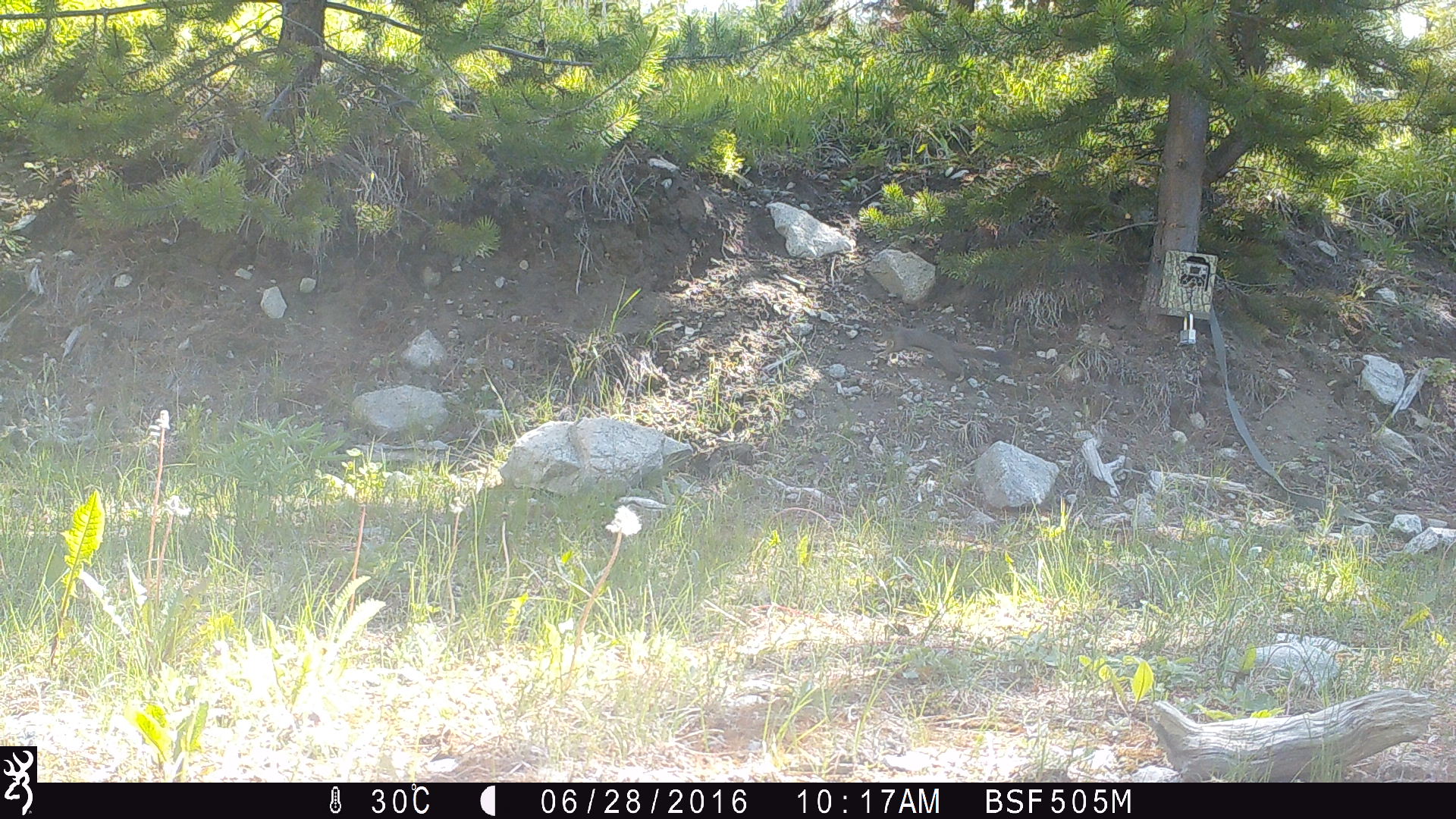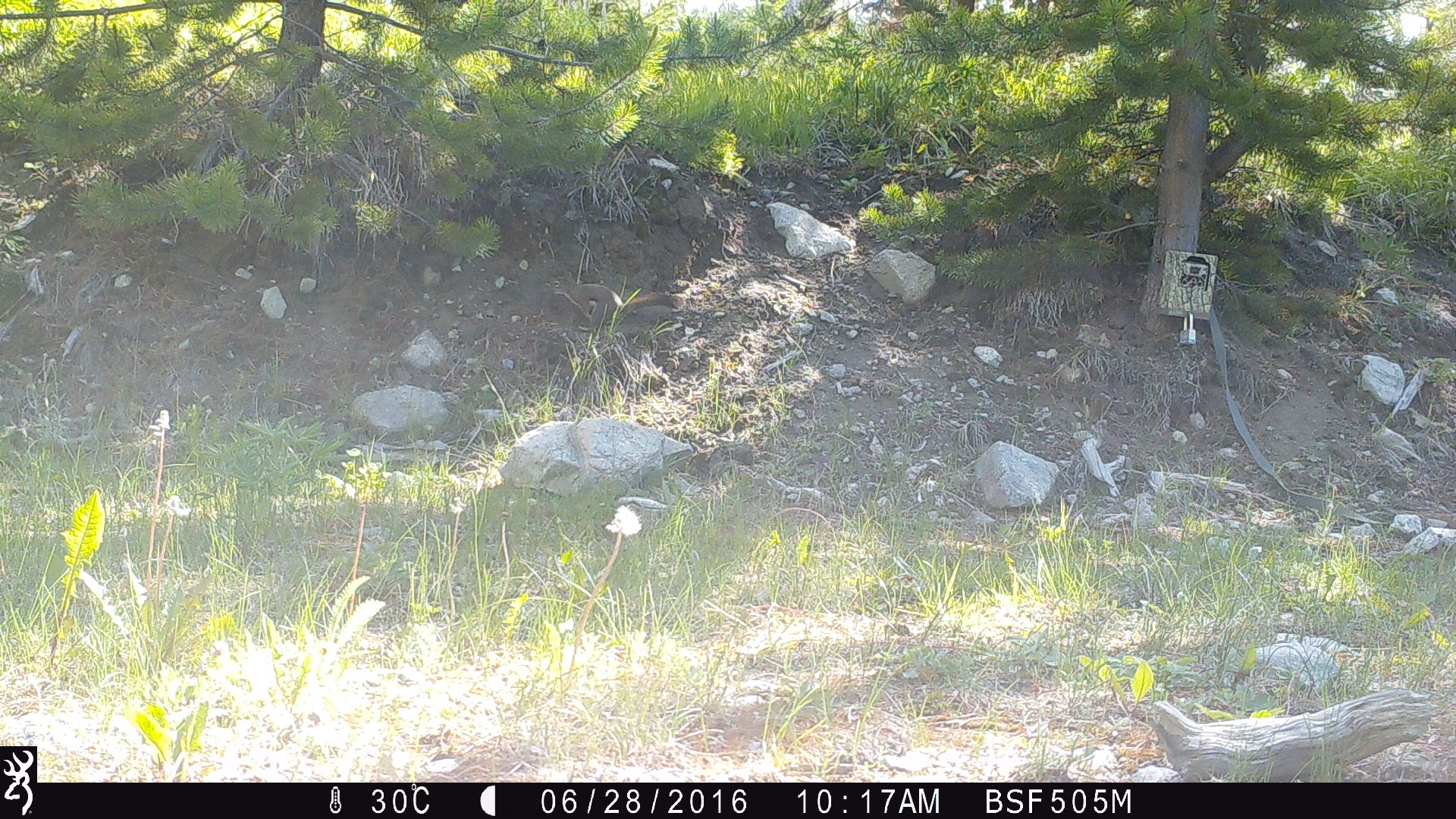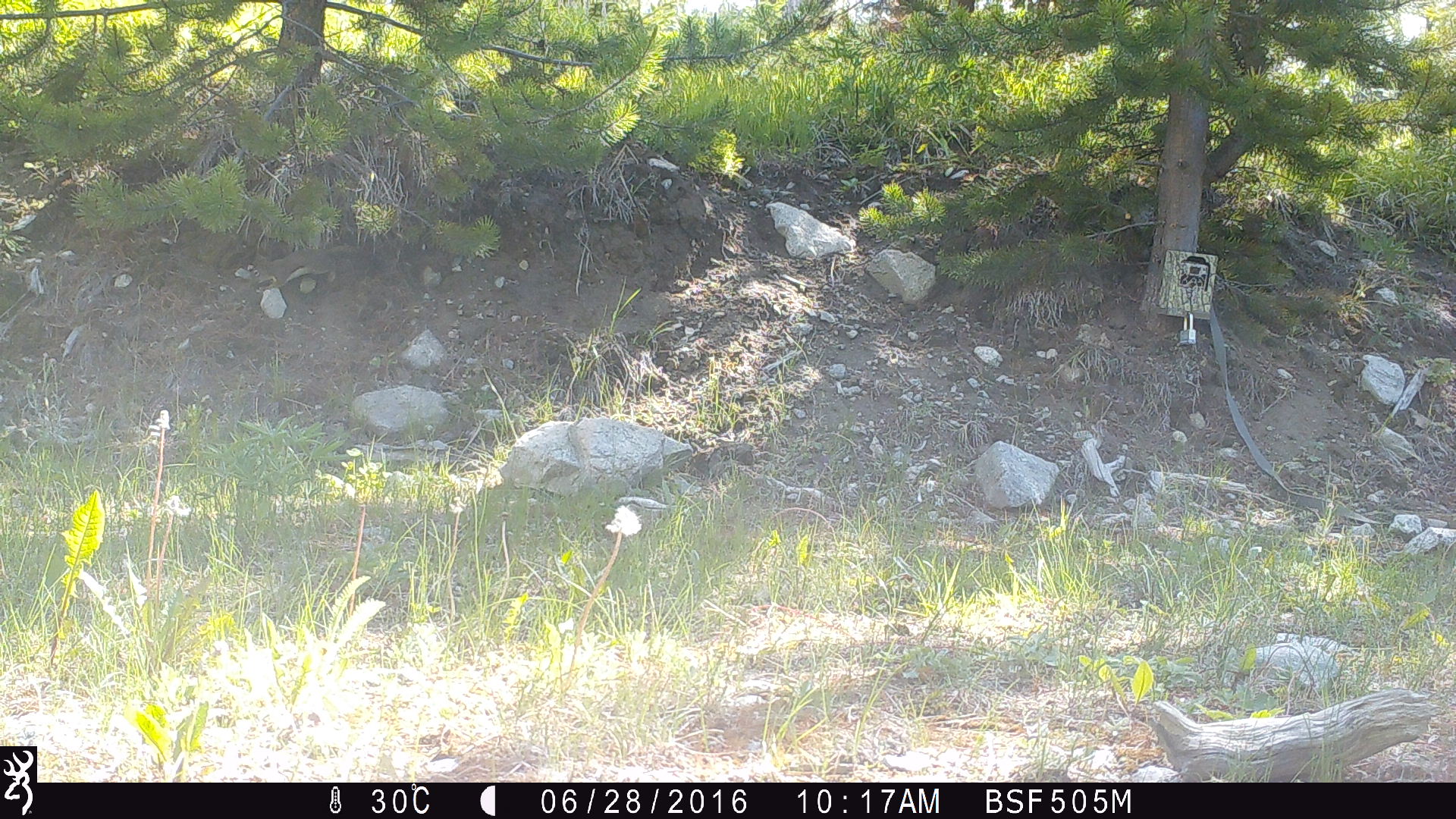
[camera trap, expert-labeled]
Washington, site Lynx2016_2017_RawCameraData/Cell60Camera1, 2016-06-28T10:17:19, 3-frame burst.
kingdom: Animalia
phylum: Chordata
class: Mammalia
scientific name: Mammalia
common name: small mammal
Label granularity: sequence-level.